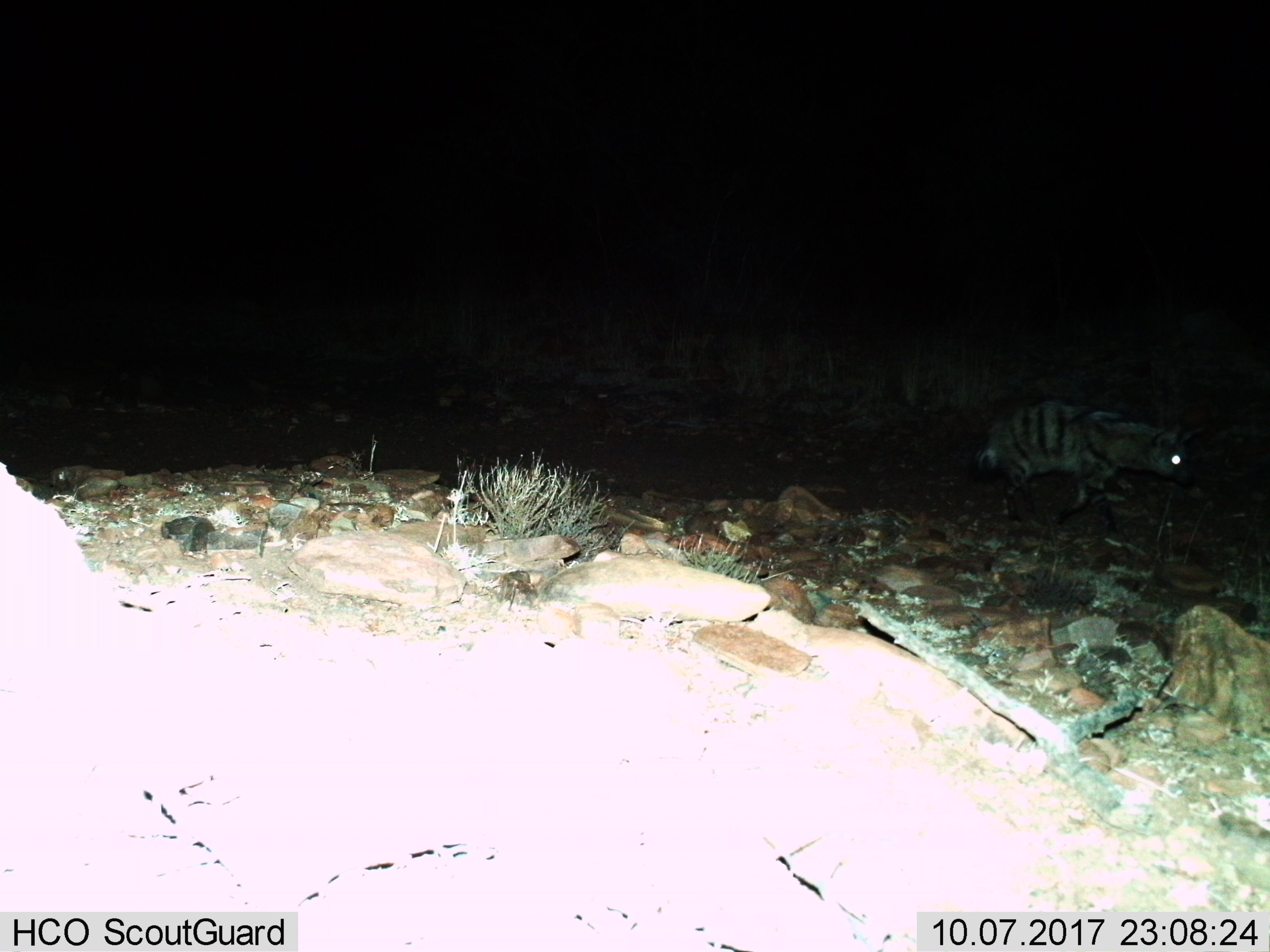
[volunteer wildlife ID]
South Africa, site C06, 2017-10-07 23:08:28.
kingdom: Animalia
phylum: Chordata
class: Mammalia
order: Carnivora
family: Hyaenidae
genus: Proteles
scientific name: Proteles cristatus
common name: aardwolf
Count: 1.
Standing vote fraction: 0%.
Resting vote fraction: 0%.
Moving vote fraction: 100%.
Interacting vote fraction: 0%.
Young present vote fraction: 0%.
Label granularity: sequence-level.